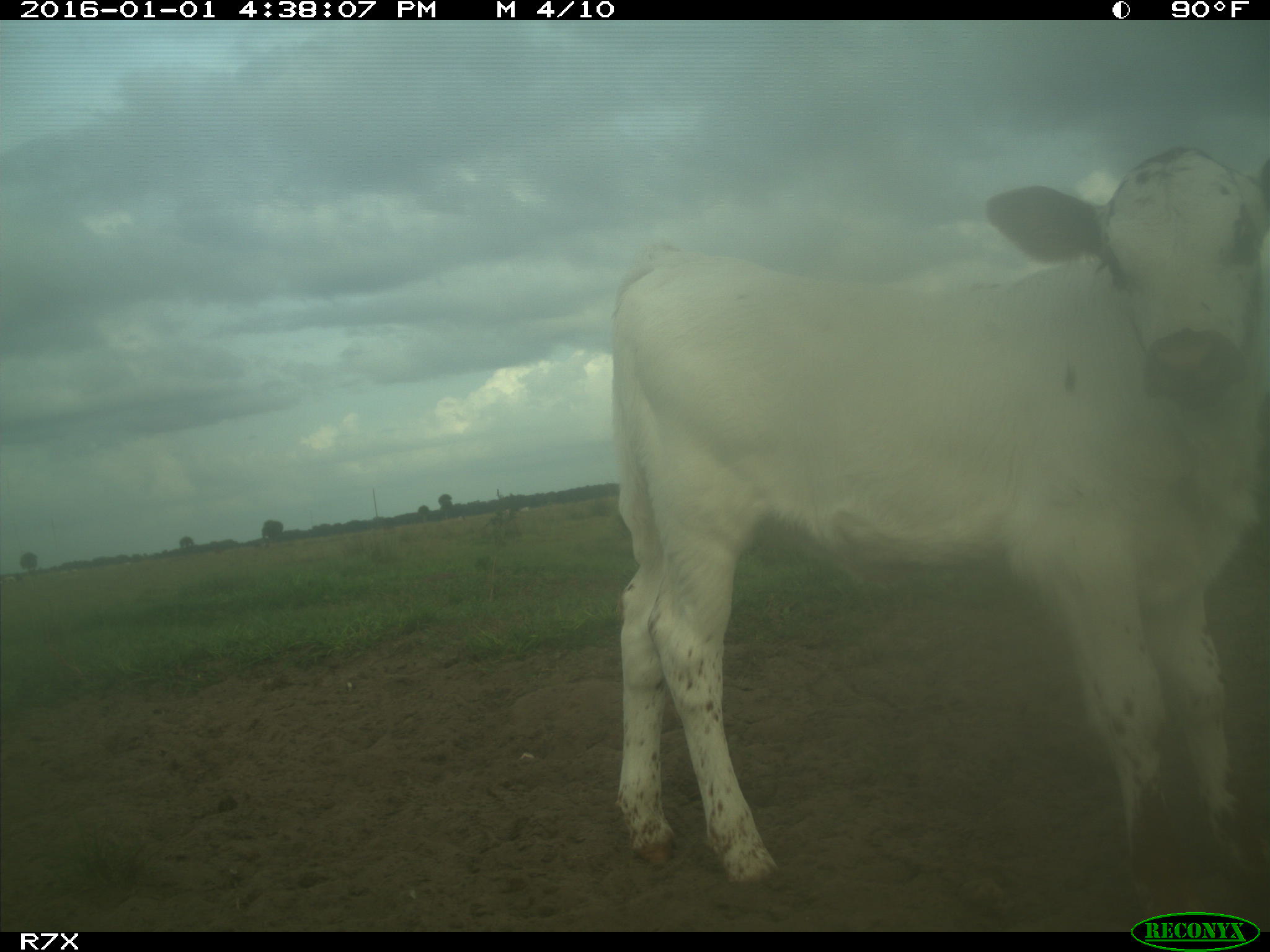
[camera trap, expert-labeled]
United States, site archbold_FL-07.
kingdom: Animalia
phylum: Chordata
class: Mammalia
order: Artiodactyla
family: Bovidae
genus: Bos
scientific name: Bos taurus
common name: domestic cow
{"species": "Bos taurus (domestic cow)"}